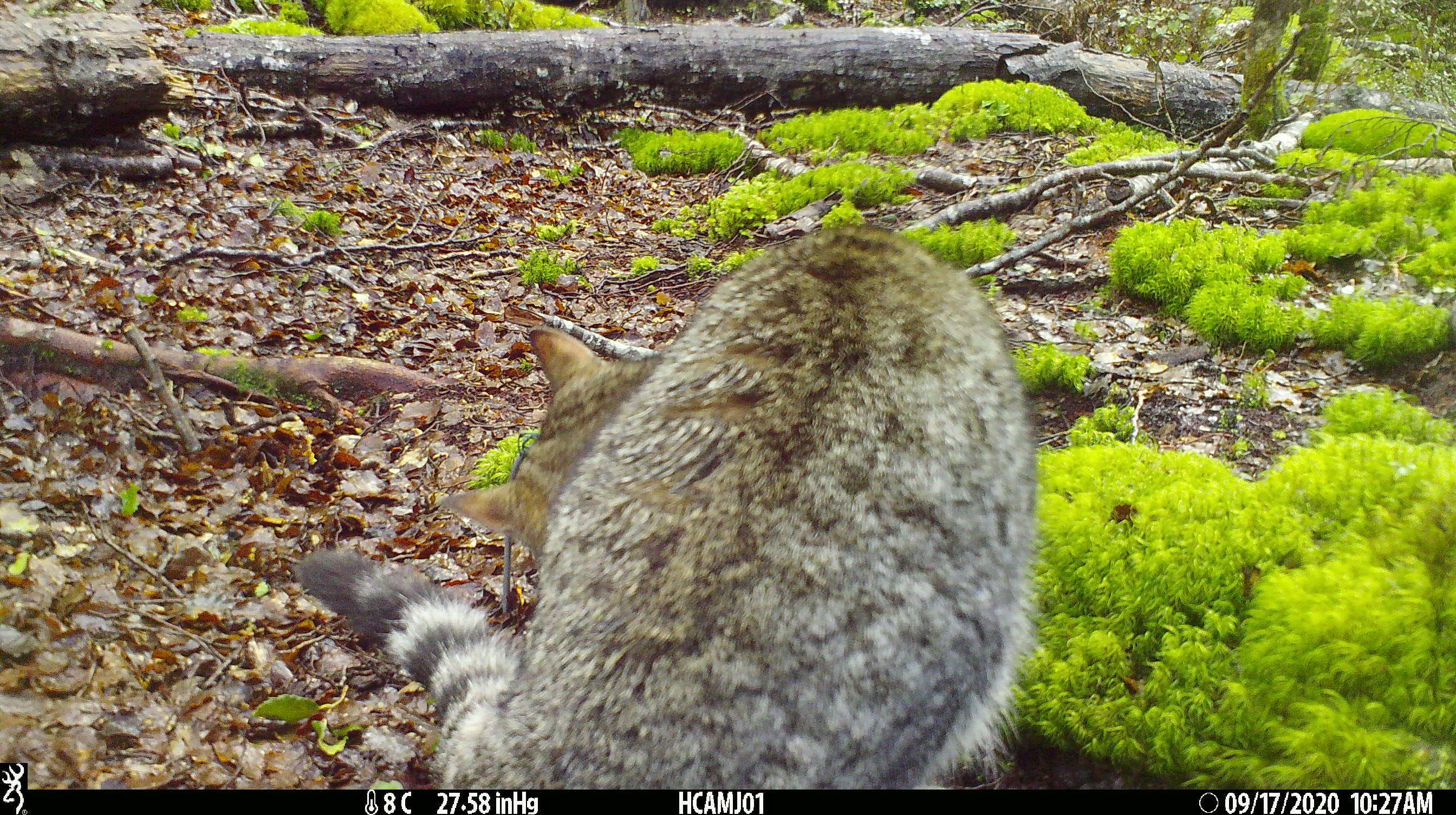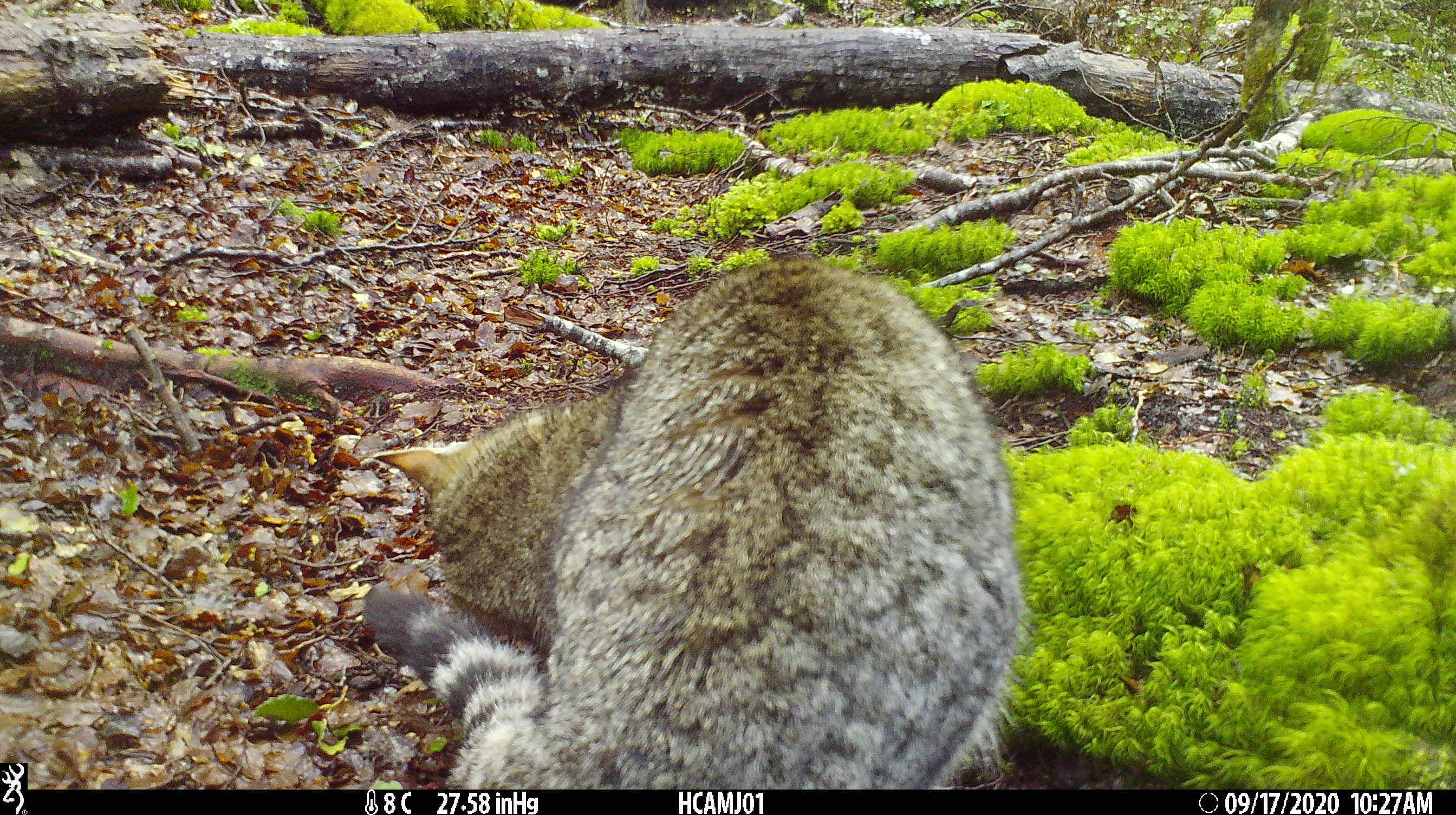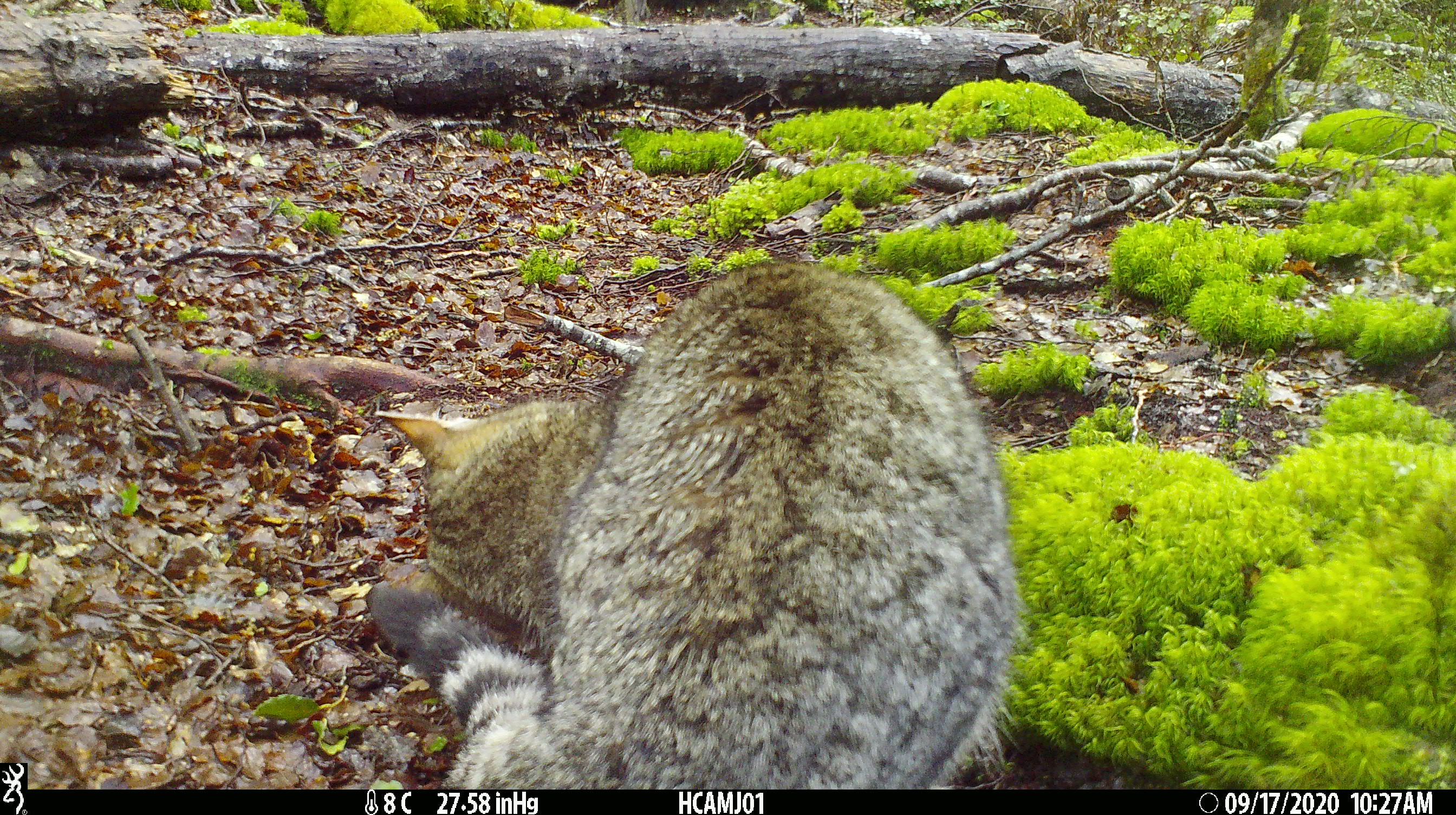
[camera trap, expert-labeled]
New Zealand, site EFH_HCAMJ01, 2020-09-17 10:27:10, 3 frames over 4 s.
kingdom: Animalia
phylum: Chordata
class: Mammalia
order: Carnivora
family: Felidae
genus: Felis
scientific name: Felis catus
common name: domestic cat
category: cat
Cat (domestic cat) (Felis catus).